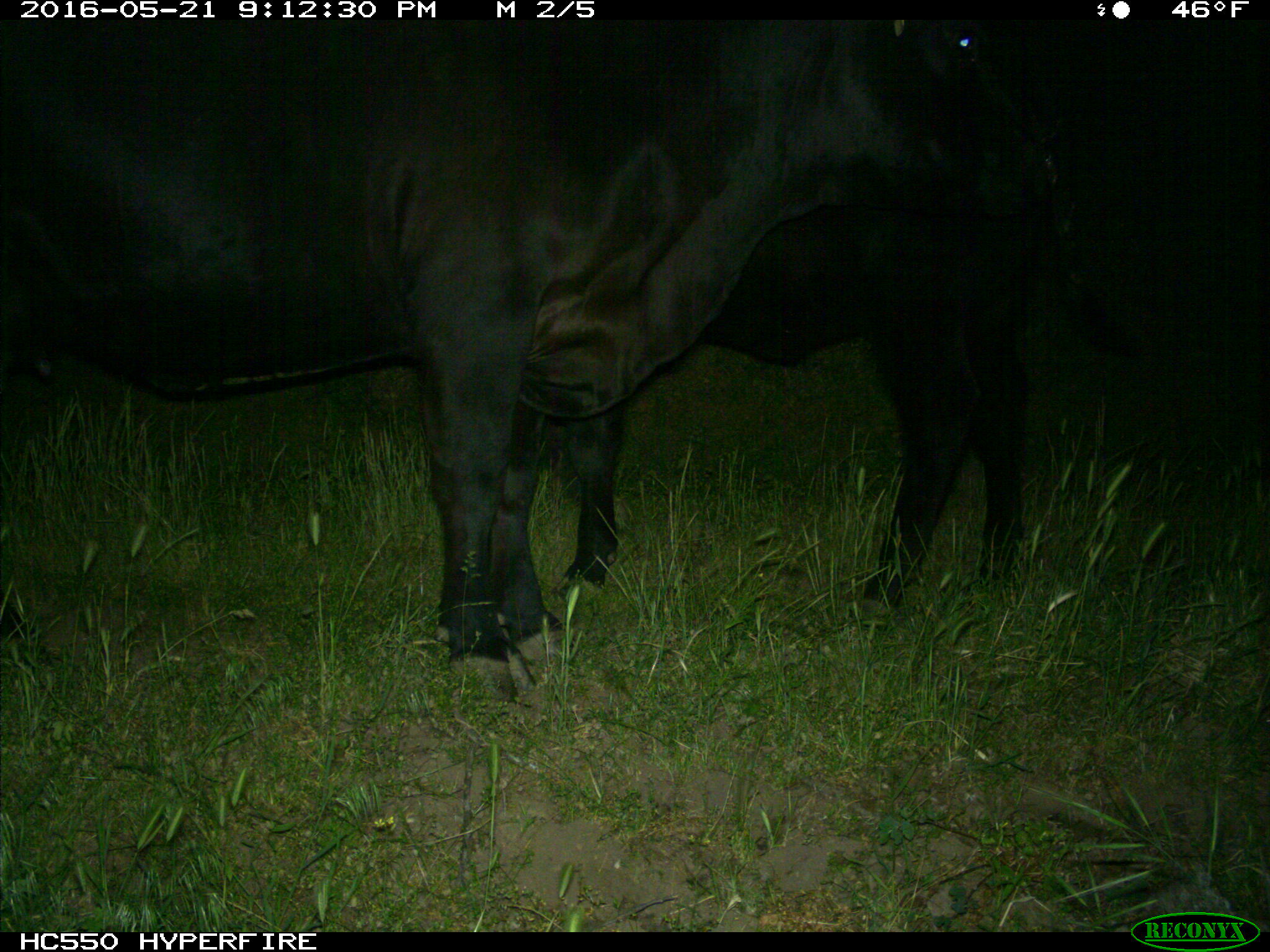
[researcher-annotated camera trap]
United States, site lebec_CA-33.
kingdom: Animalia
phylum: Chordata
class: Mammalia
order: Artiodactyla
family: Bovidae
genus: Bos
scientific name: Bos taurus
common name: domestic cow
Bos taurus (domestic cow).